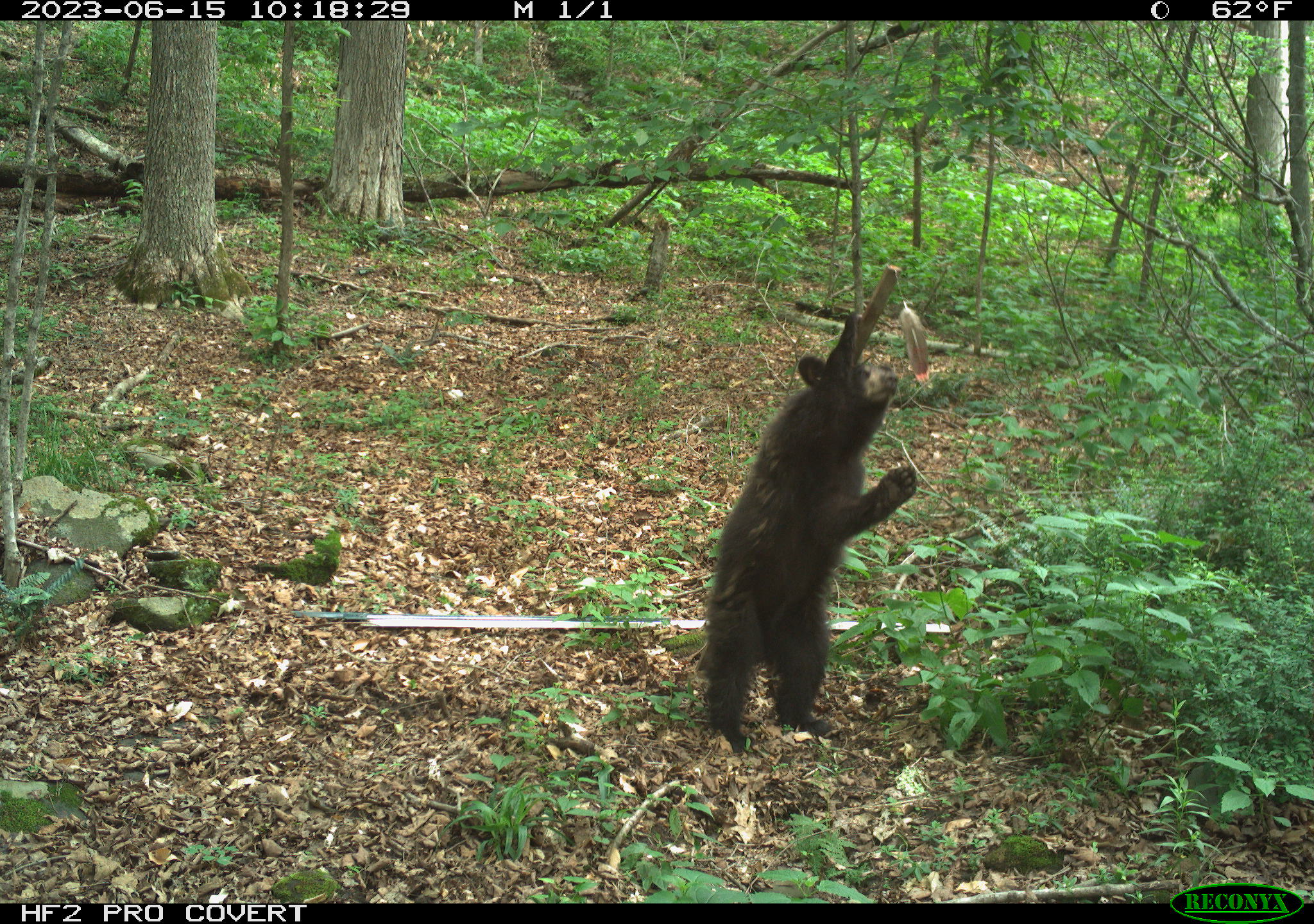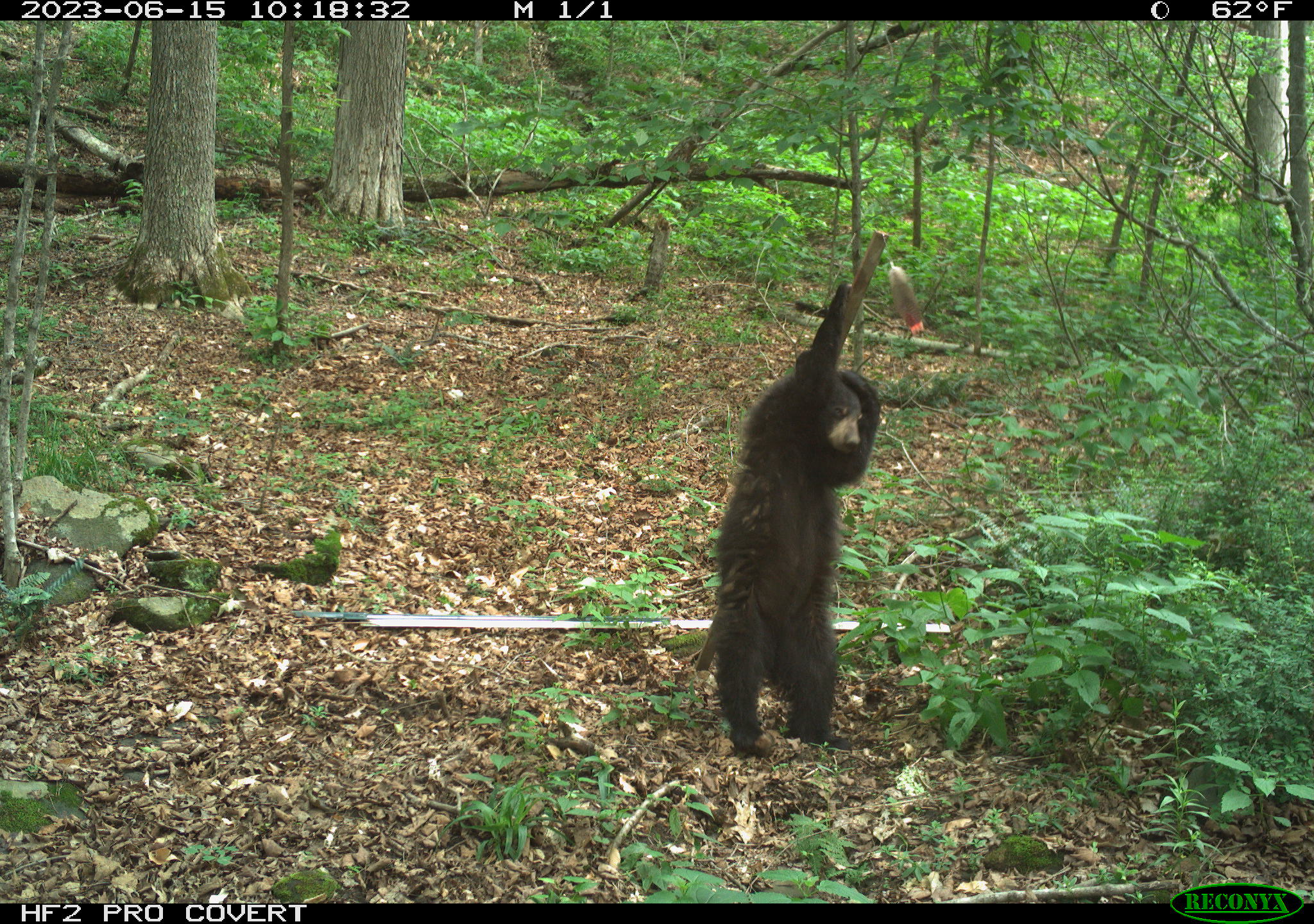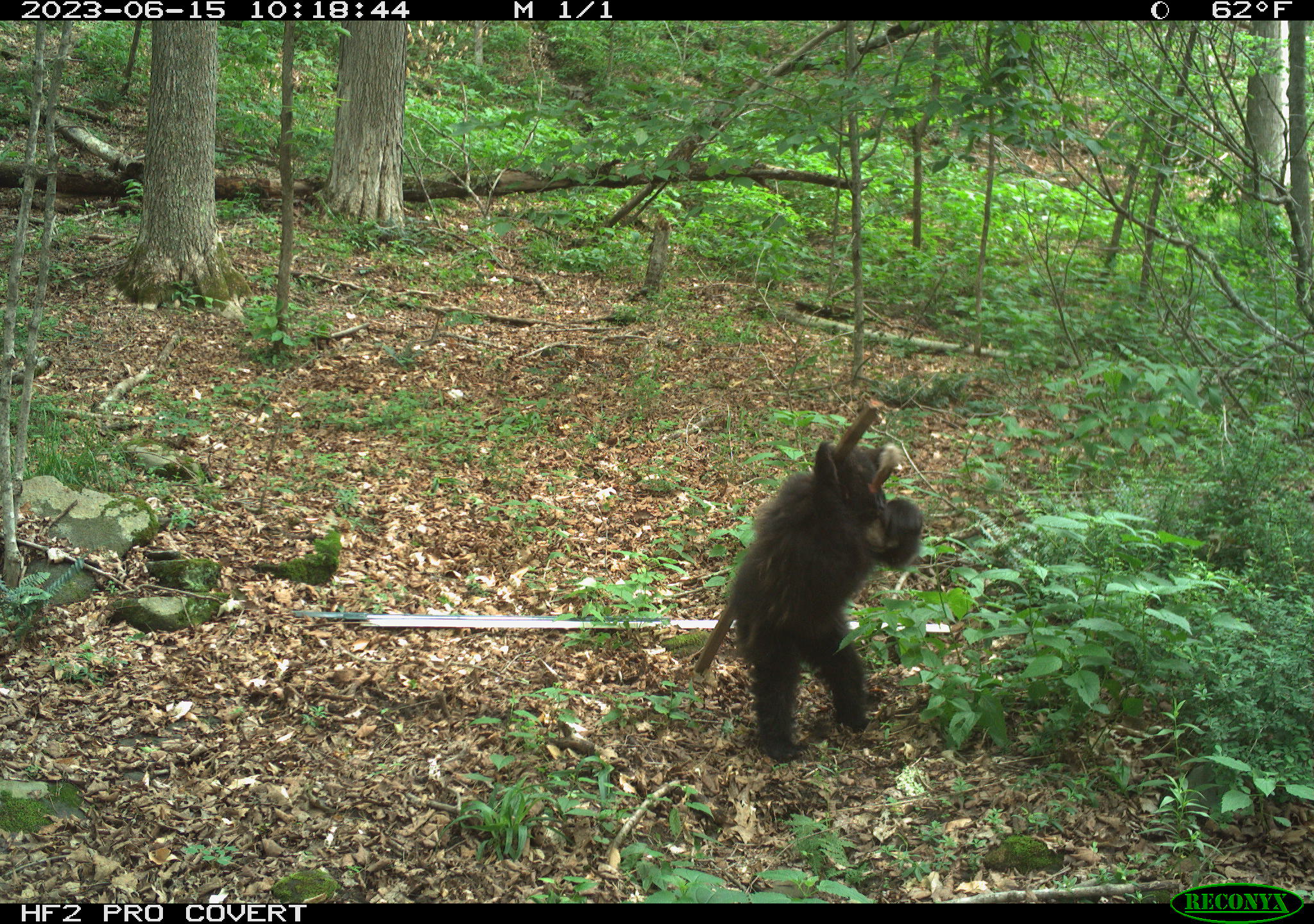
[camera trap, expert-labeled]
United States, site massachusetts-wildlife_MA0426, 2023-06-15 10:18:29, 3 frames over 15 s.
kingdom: Animalia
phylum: Chordata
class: Mammalia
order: Carnivora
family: Ursidae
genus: Ursus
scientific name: Ursus americanus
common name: black bear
Black bear (Ursus americanus).